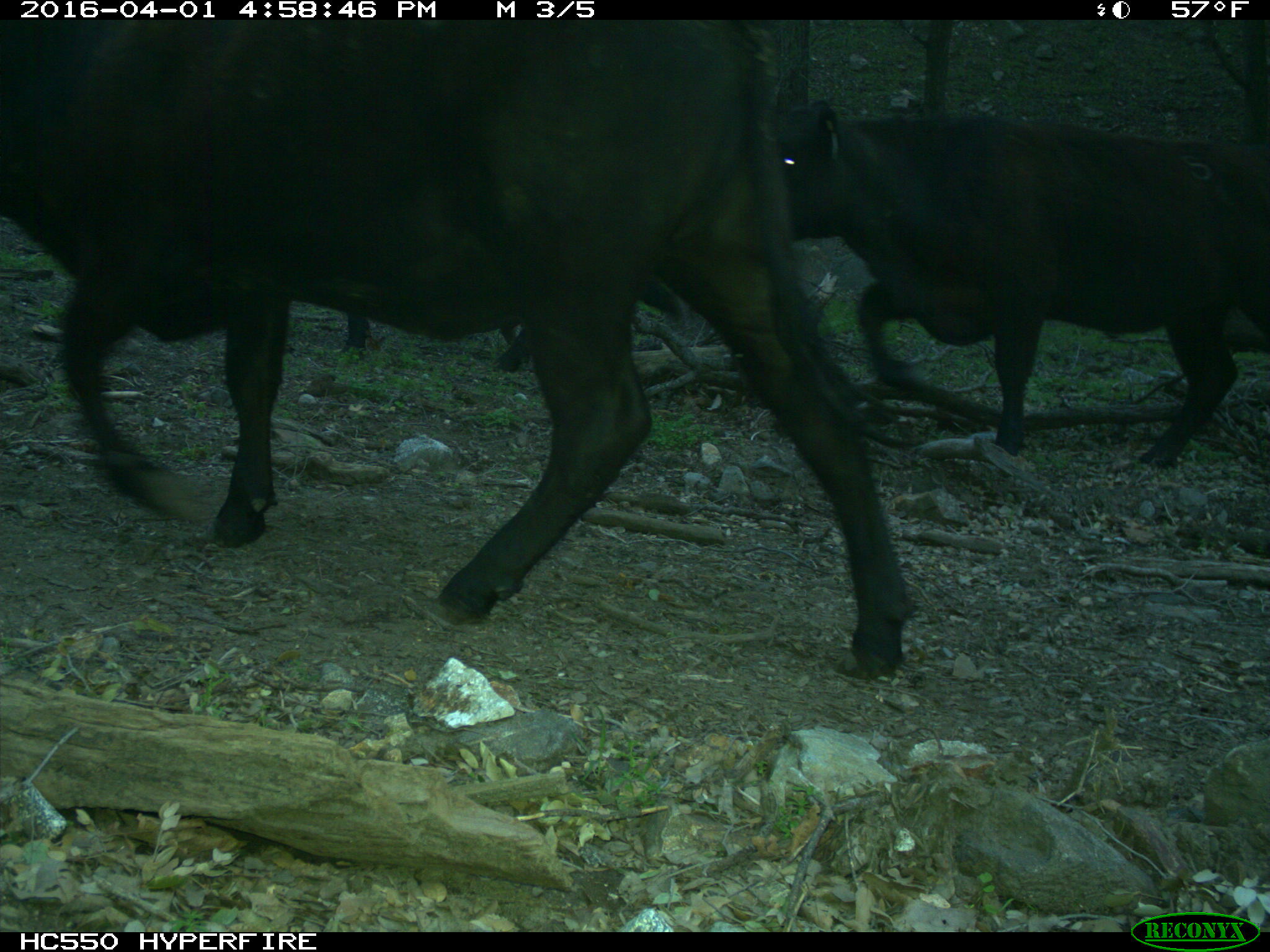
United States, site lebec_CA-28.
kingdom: Animalia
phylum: Chordata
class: Mammalia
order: Artiodactyla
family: Bovidae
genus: Bos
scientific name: Bos taurus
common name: domestic cow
Bos taurus (domestic cow).